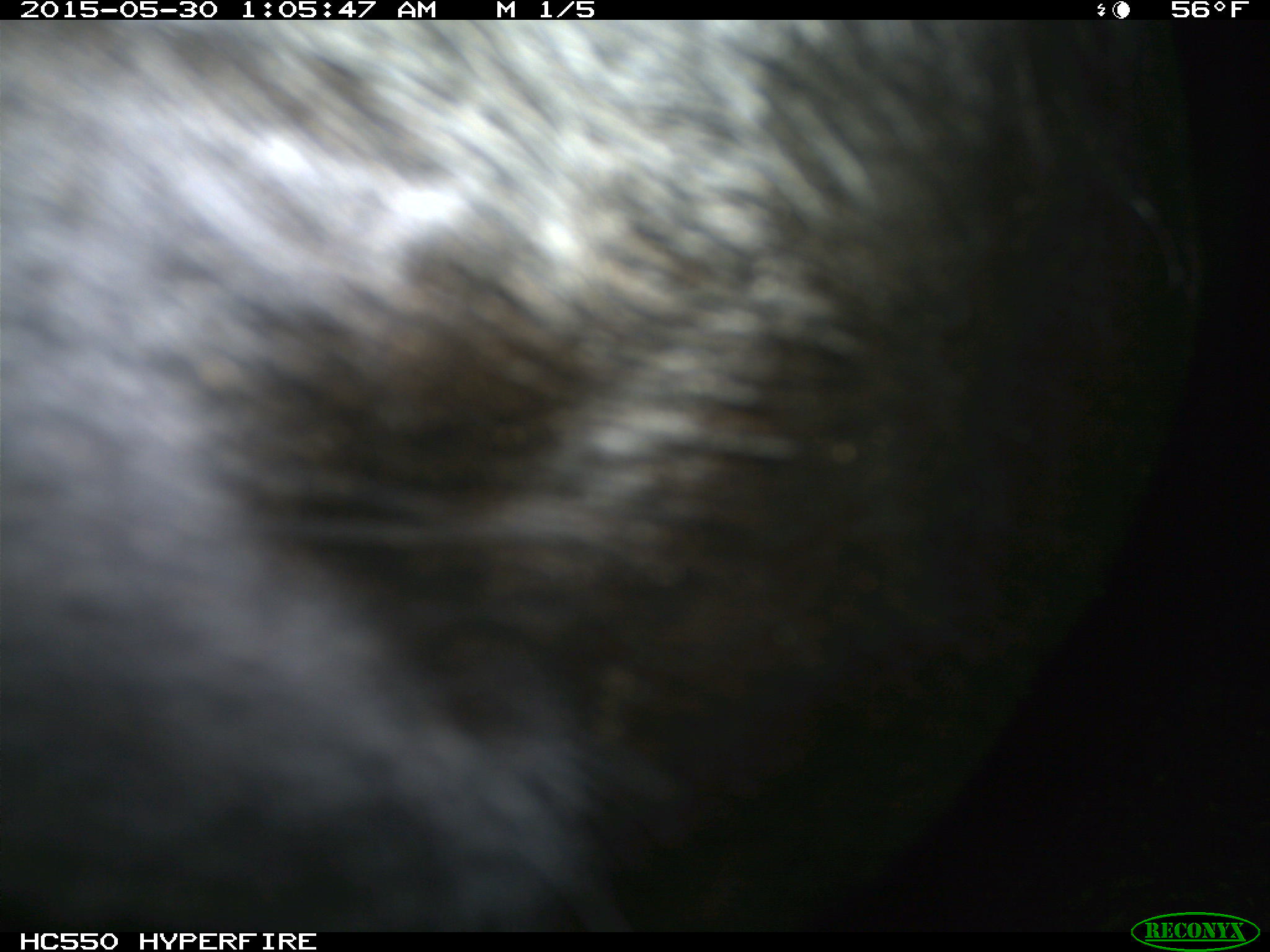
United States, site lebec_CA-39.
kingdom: Animalia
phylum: Chordata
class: Mammalia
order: Artiodactyla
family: Bovidae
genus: Bos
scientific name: Bos taurus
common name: domestic cow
Bos taurus (domestic cow).